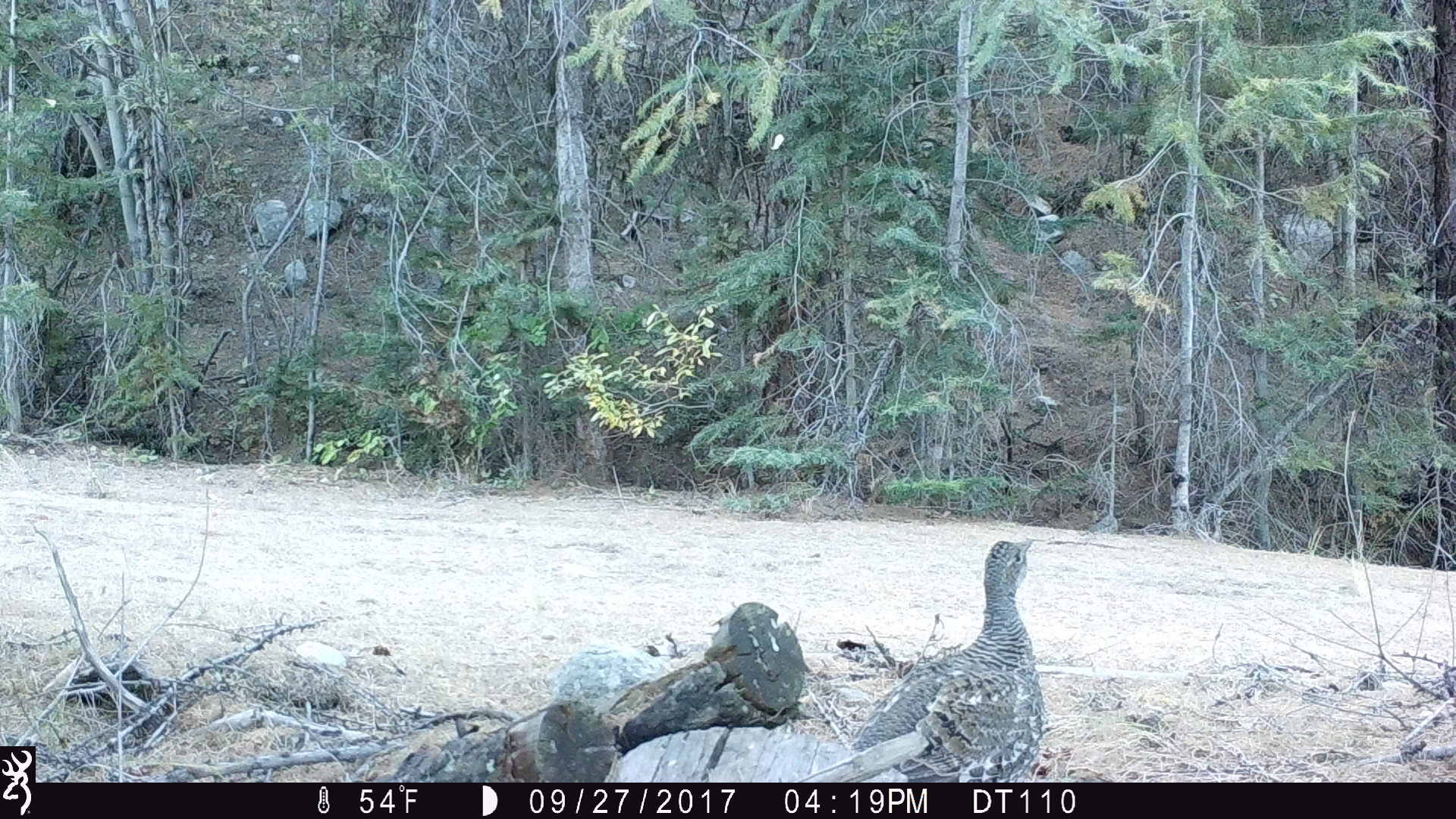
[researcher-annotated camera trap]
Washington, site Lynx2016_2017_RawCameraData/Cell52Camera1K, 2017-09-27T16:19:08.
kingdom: Animalia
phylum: Chordata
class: Aves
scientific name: Aves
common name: birds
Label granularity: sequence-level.